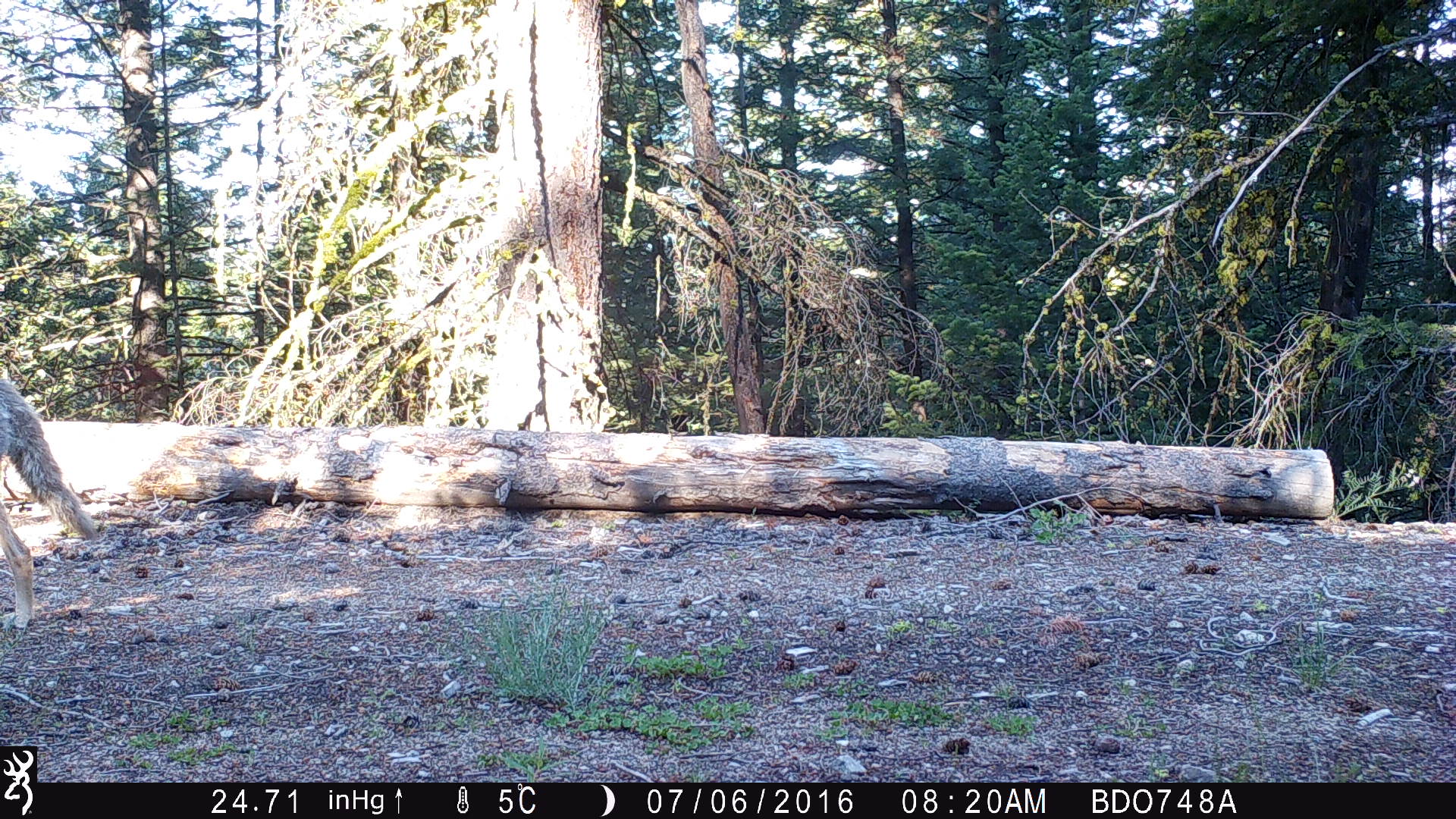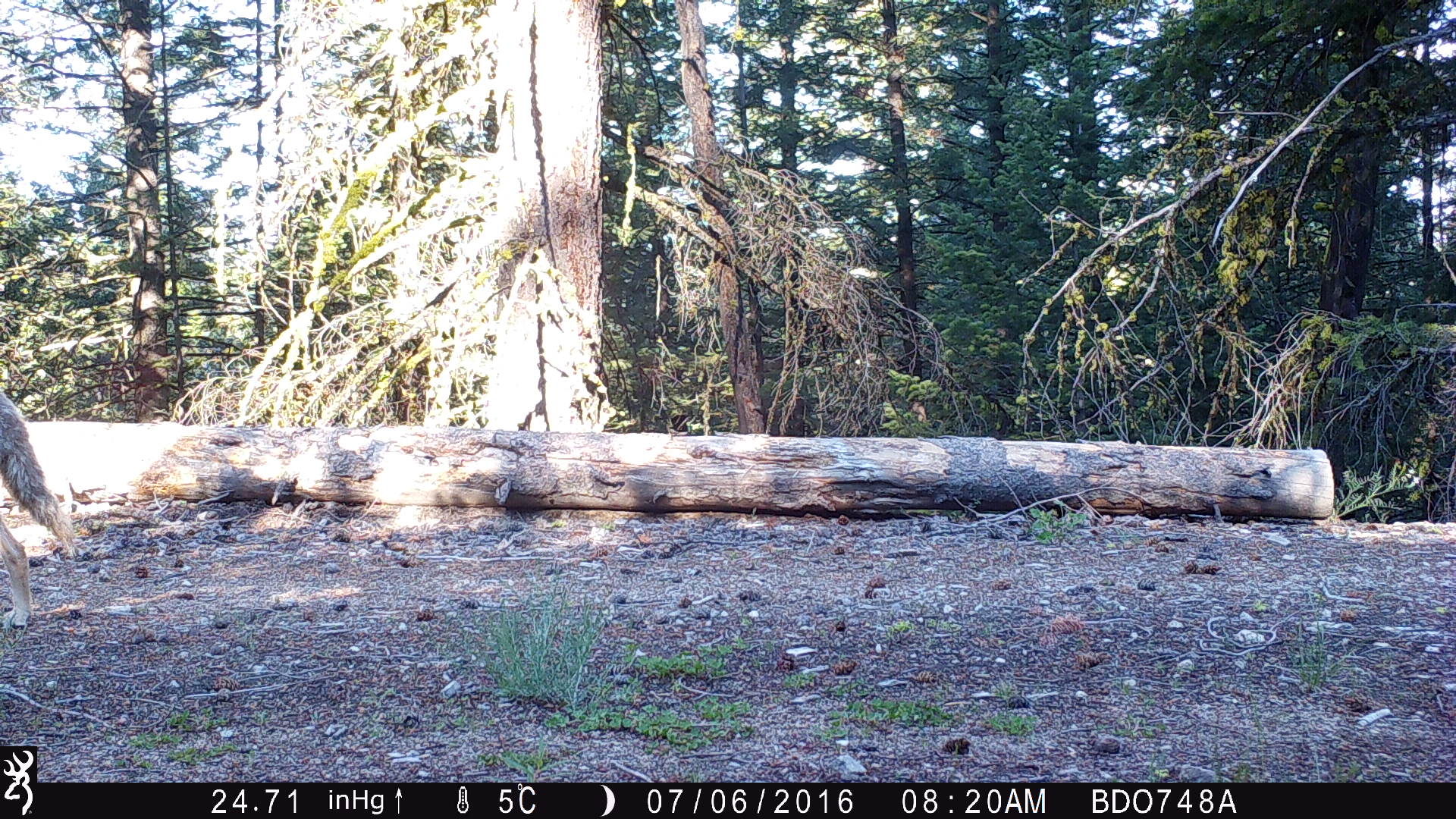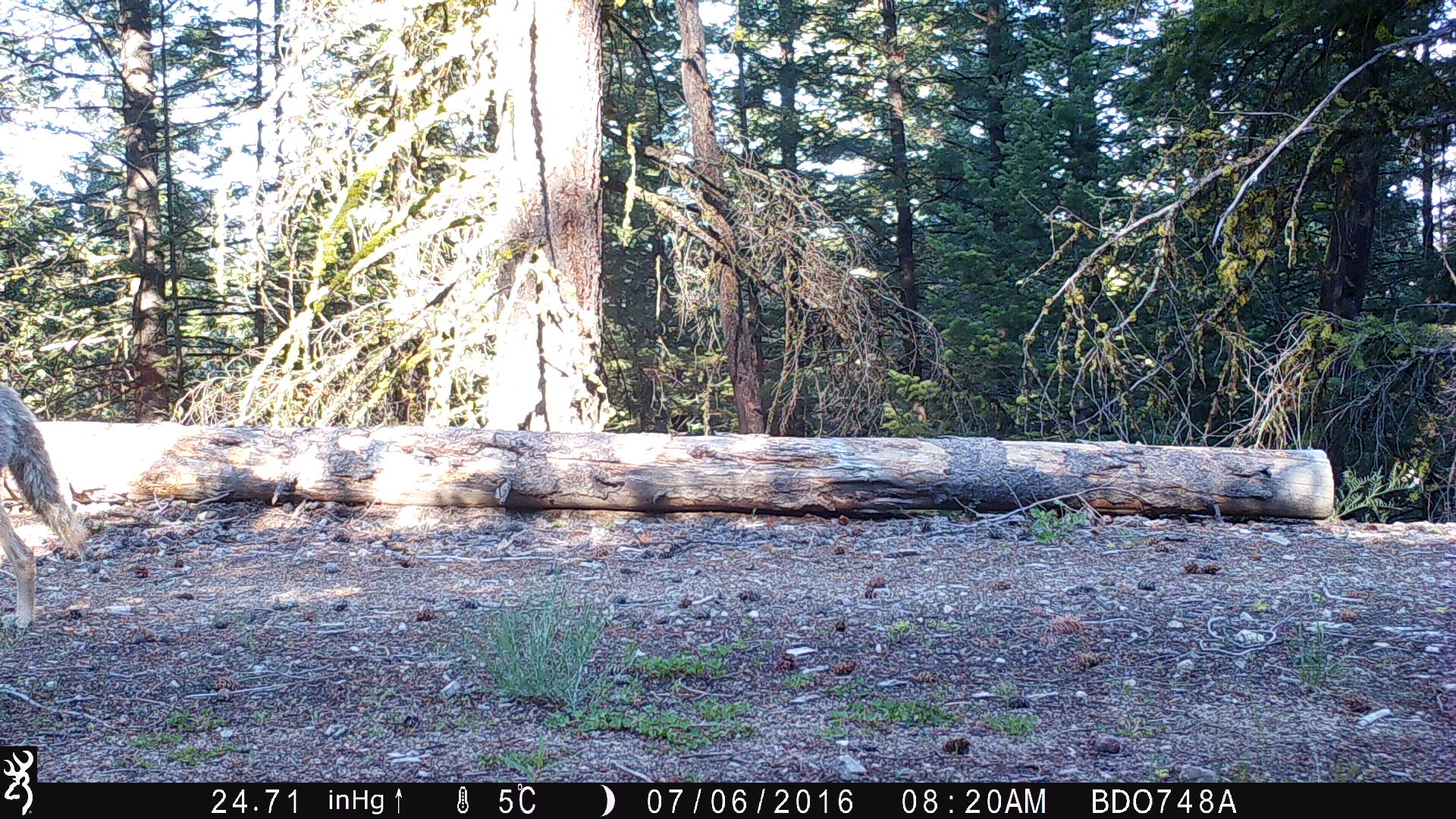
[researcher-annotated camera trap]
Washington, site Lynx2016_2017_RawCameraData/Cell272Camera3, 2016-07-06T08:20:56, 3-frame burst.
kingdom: Animalia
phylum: Chordata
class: Mammalia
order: Carnivora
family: Canidae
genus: Canis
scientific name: Canis latrans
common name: coyote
Canis latrans (coyote). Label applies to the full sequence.